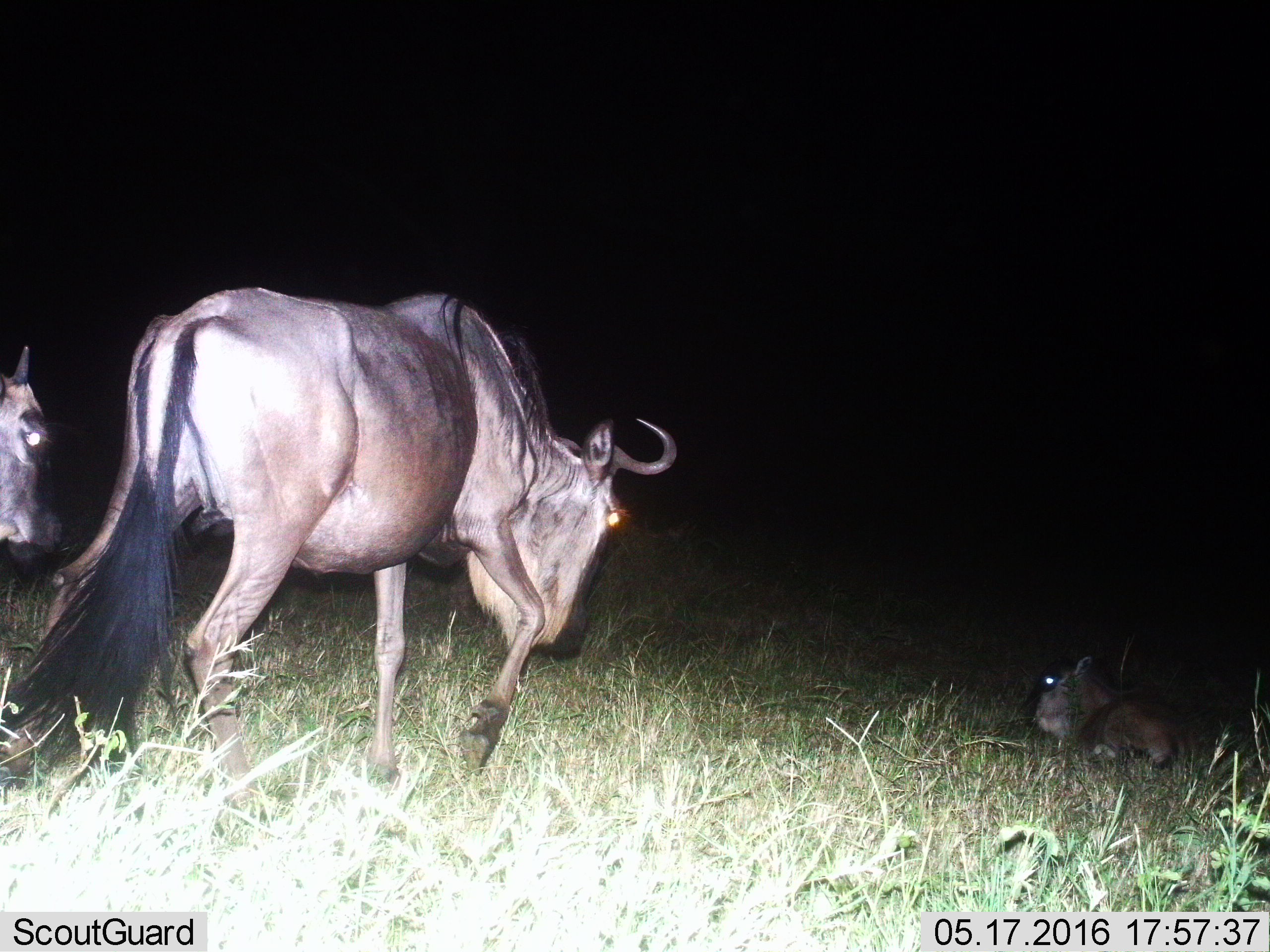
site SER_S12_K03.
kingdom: Animalia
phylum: Chordata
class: Mammalia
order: Artiodactyla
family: Bovidae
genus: Connochaetes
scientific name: Connochaetes taurinus taurinus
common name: blue wildebeest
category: wildebeestblue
Wildebeestblue (blue wildebeest) (Connochaetes taurinus taurinus), count 3. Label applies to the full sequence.